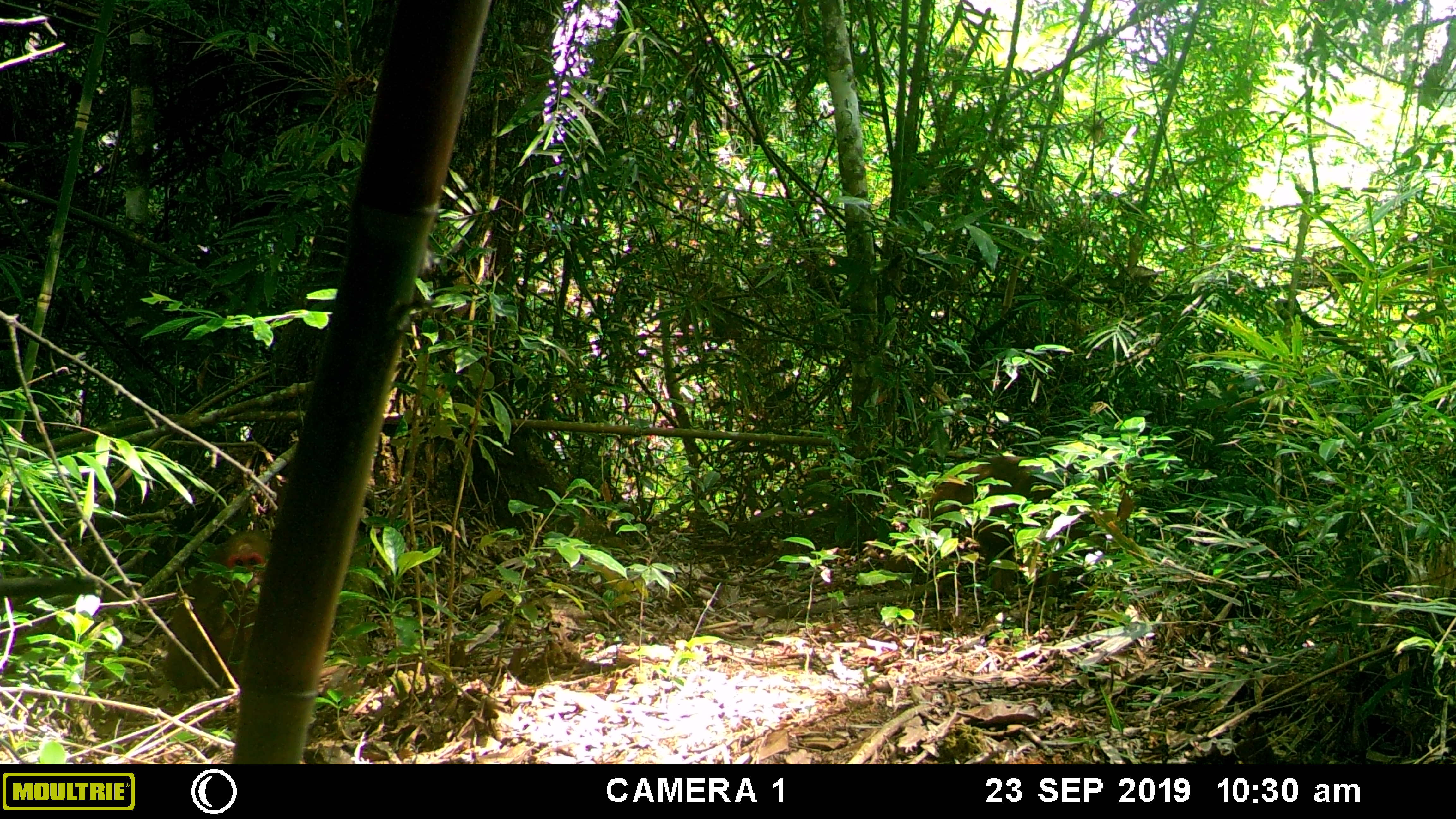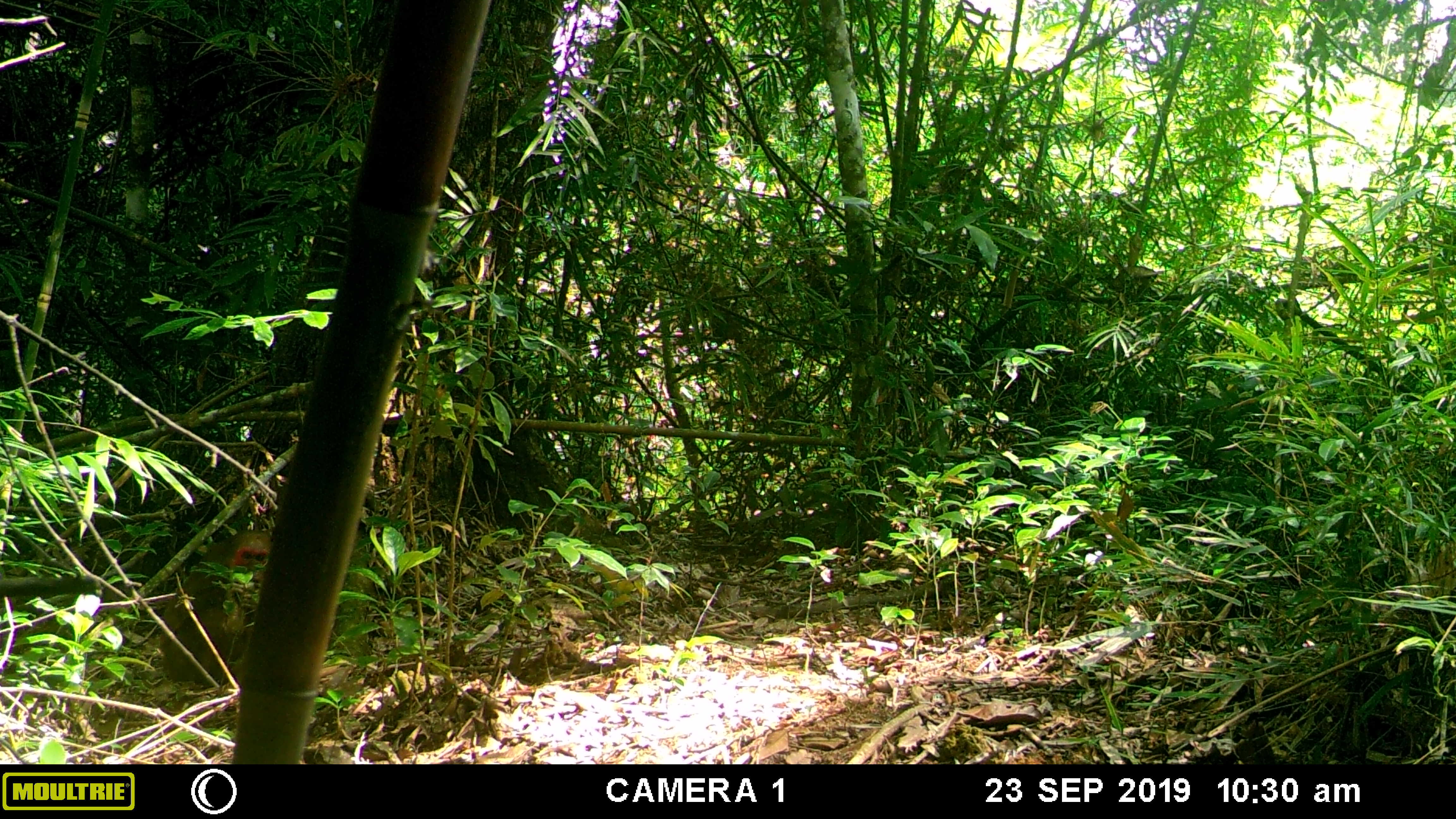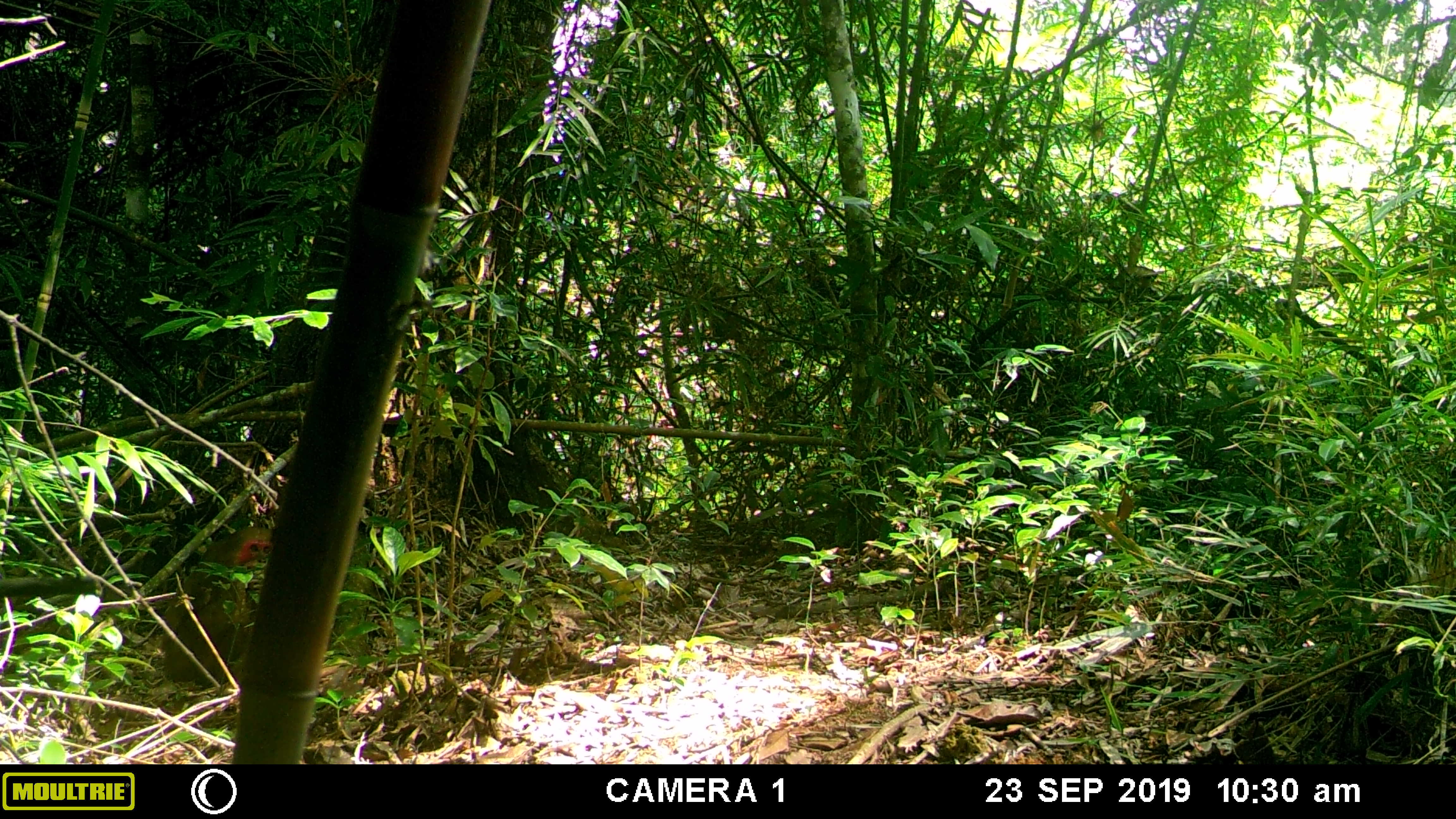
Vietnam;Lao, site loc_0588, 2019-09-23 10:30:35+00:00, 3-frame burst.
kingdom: Animalia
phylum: Chordata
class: Mammalia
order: Primates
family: Cercopithecidae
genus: Macaca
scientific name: Macaca arctoides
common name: stump-tailed macaque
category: stump tailed macaque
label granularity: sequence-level